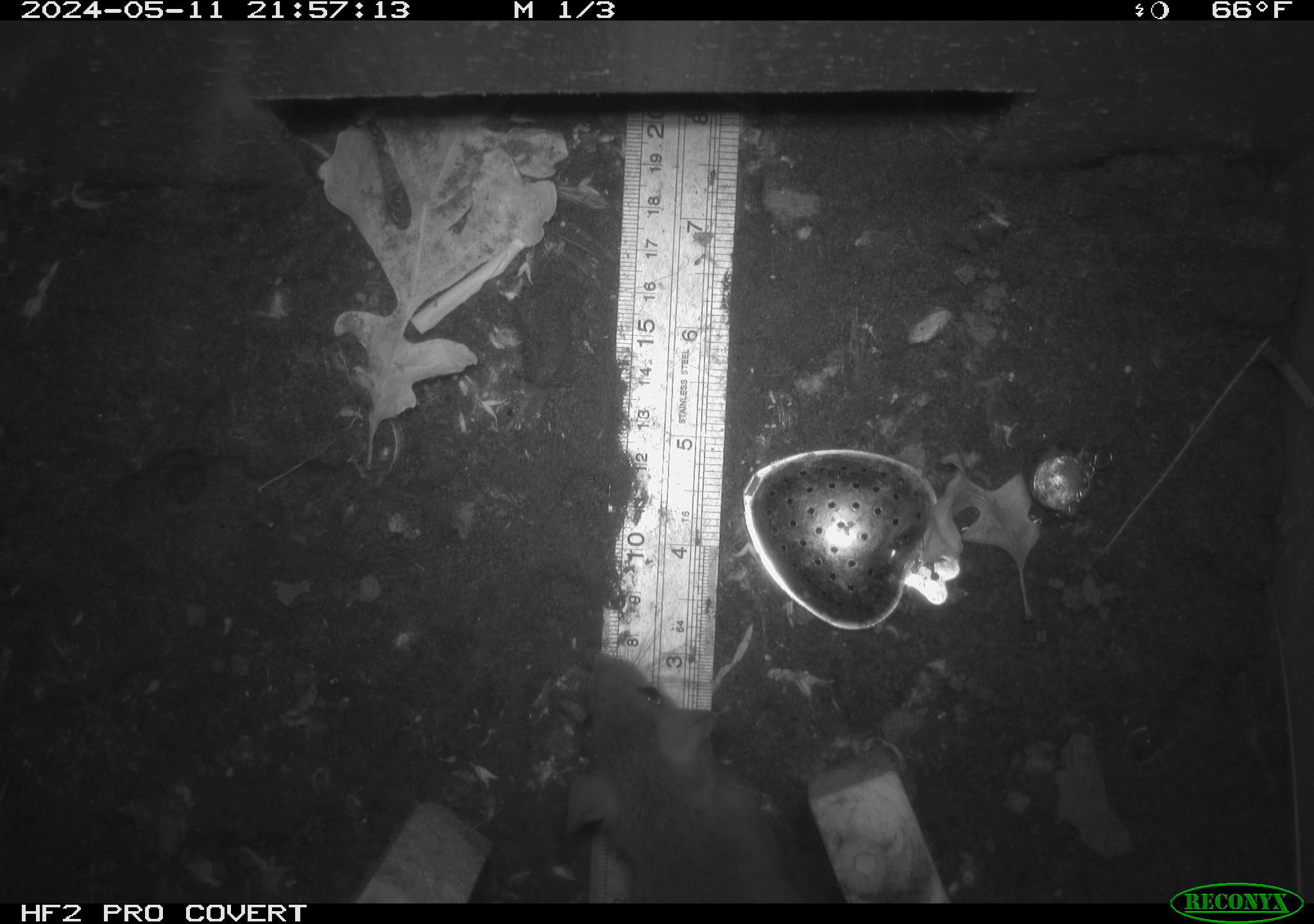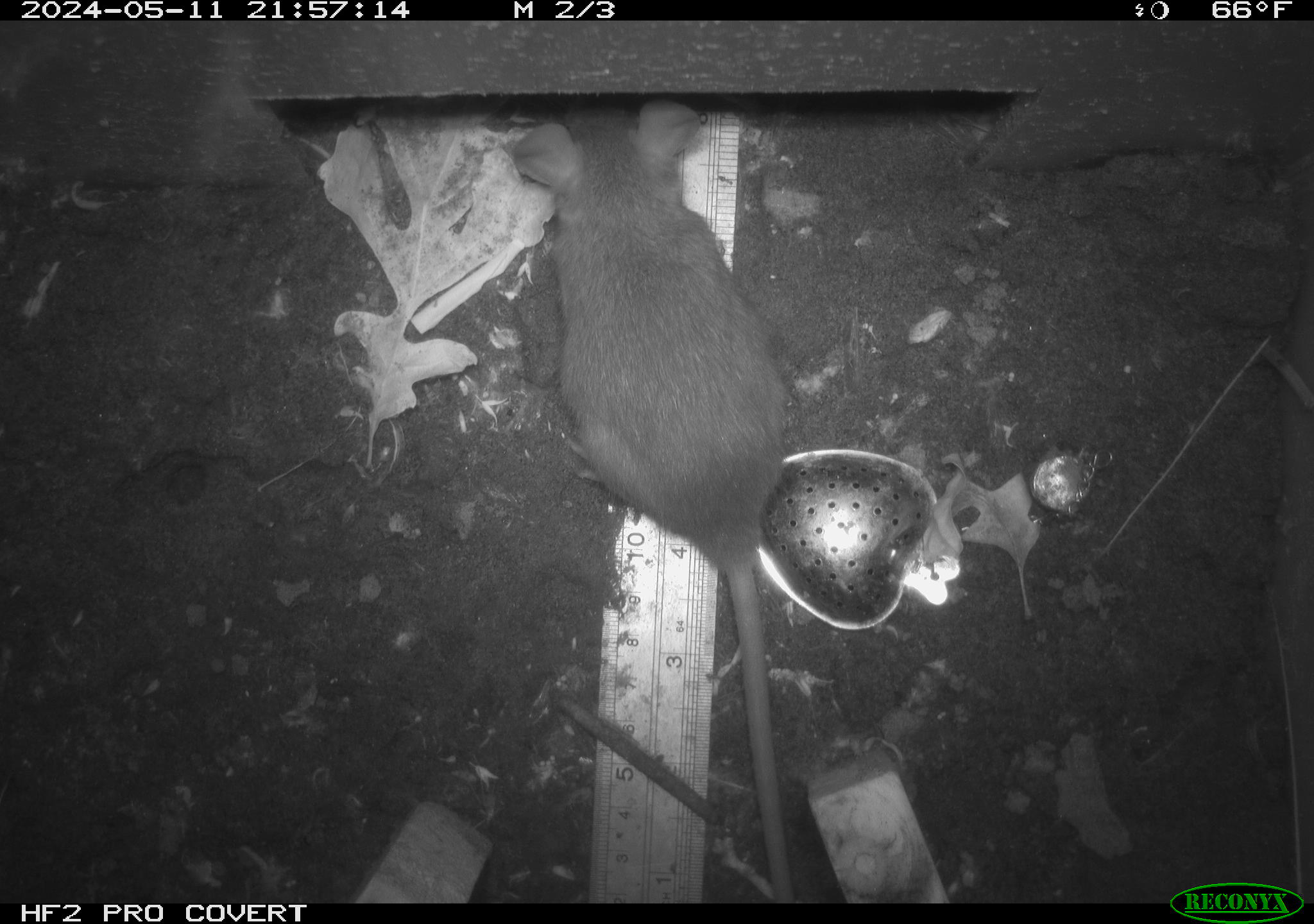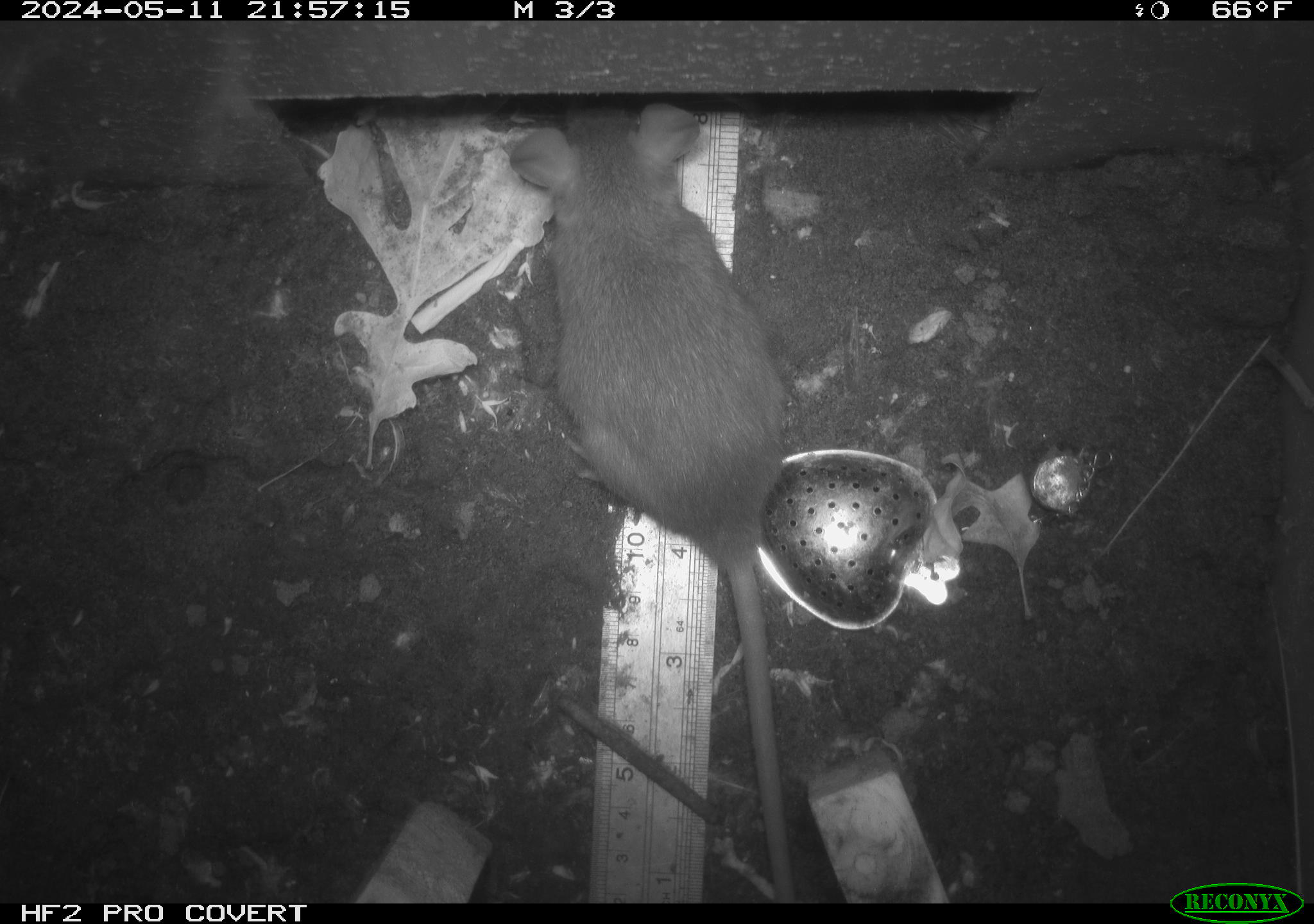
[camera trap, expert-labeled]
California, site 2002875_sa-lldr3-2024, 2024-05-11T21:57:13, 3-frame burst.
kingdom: Animalia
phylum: Chordata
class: Mammalia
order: Rodentia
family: Muridae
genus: Rattus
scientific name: Rattus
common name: rat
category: rattus species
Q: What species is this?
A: Rattus species (rat) (Rattus).